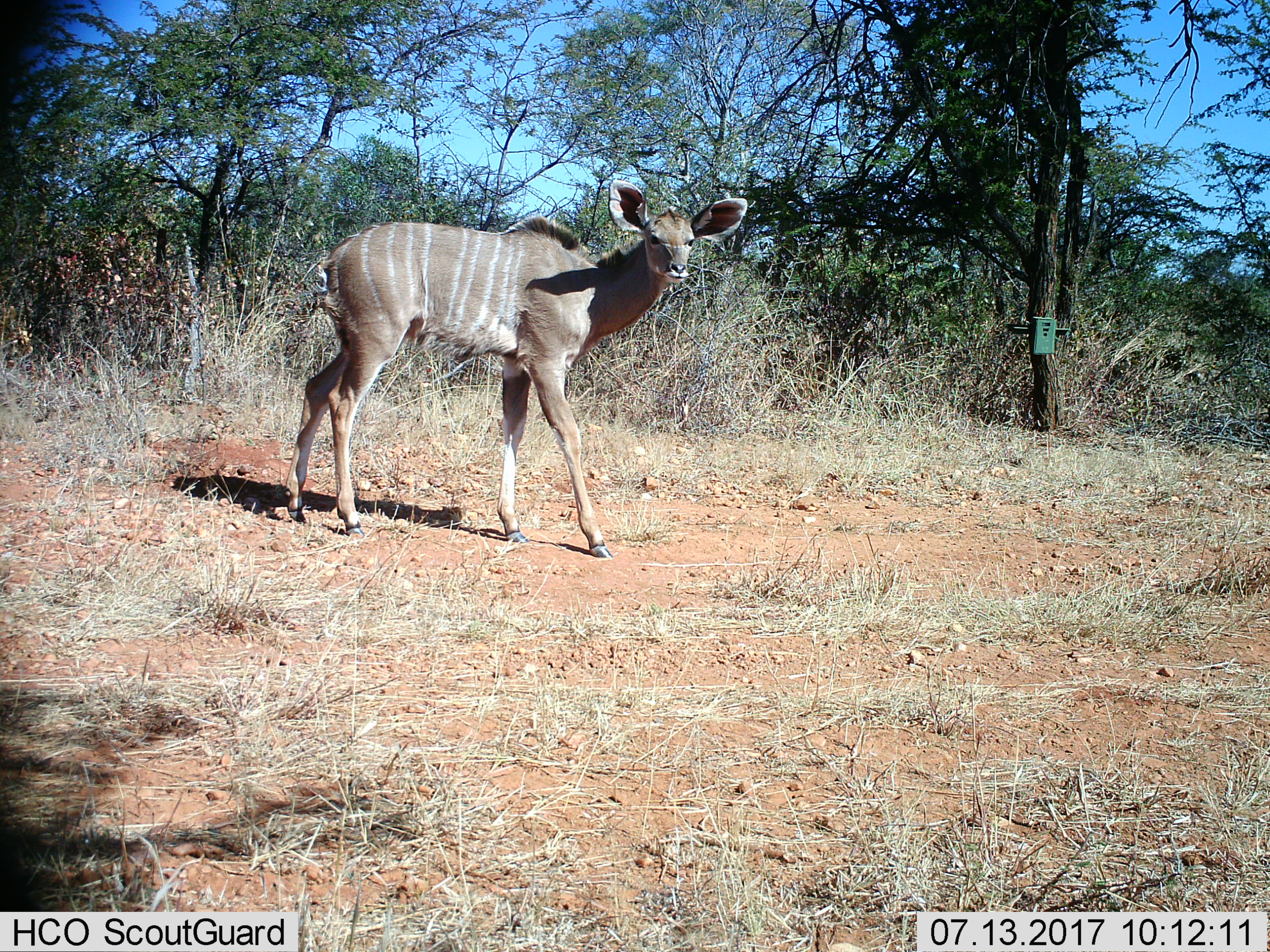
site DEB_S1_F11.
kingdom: Animalia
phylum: Chordata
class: Mammalia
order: Artiodactyla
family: Bovidae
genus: Tragelaphus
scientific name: Tragelaphus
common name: kudu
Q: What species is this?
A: Kudu (Tragelaphus).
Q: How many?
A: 1.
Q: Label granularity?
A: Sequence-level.